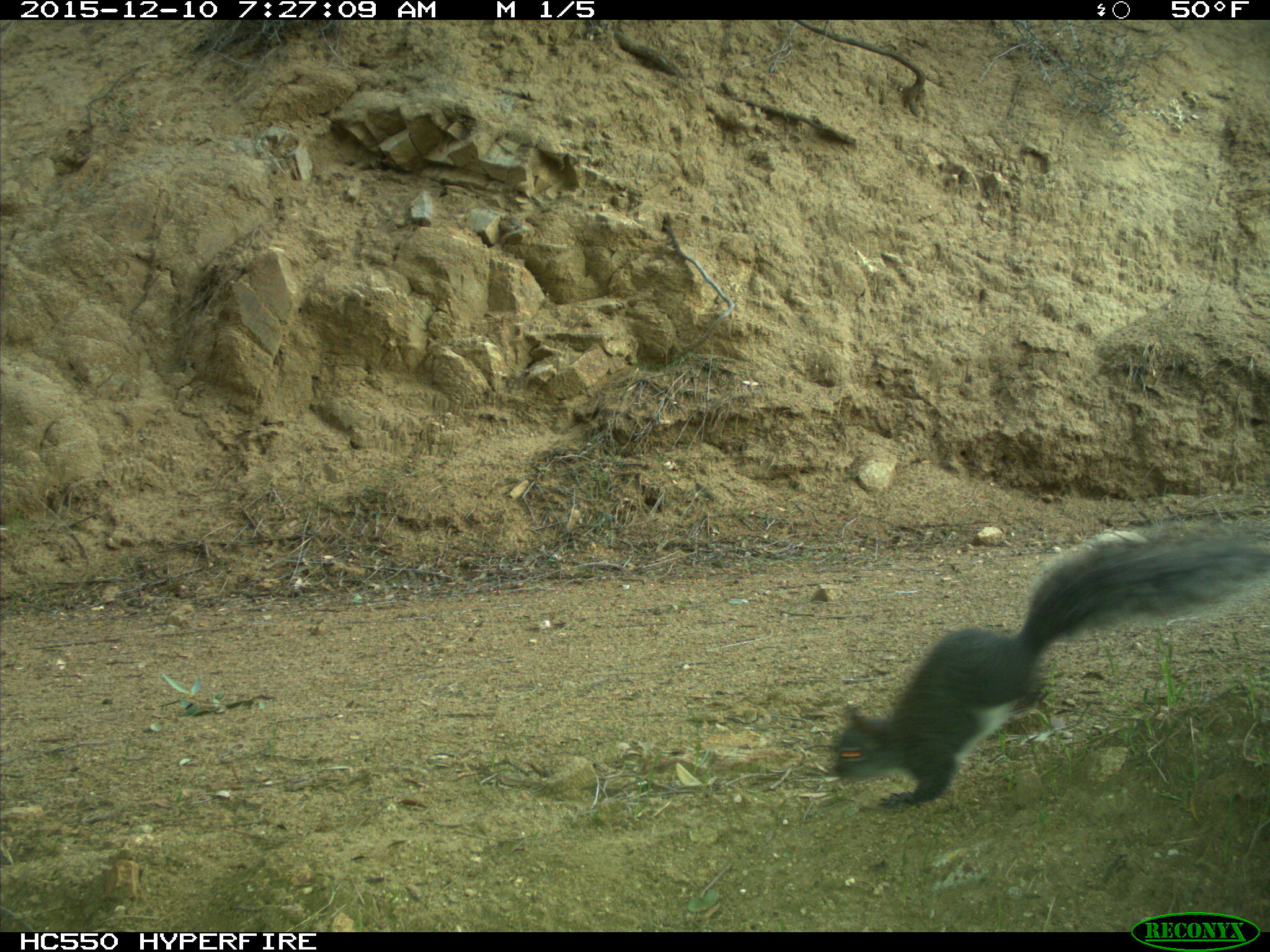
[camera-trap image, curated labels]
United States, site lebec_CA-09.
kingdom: Animalia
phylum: Chordata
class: Mammalia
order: Rodentia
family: Sciuridae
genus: Sciurus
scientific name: Sciurus carolinensis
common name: eastern gray squirrel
Sciurus carolinensis (eastern gray squirrel).